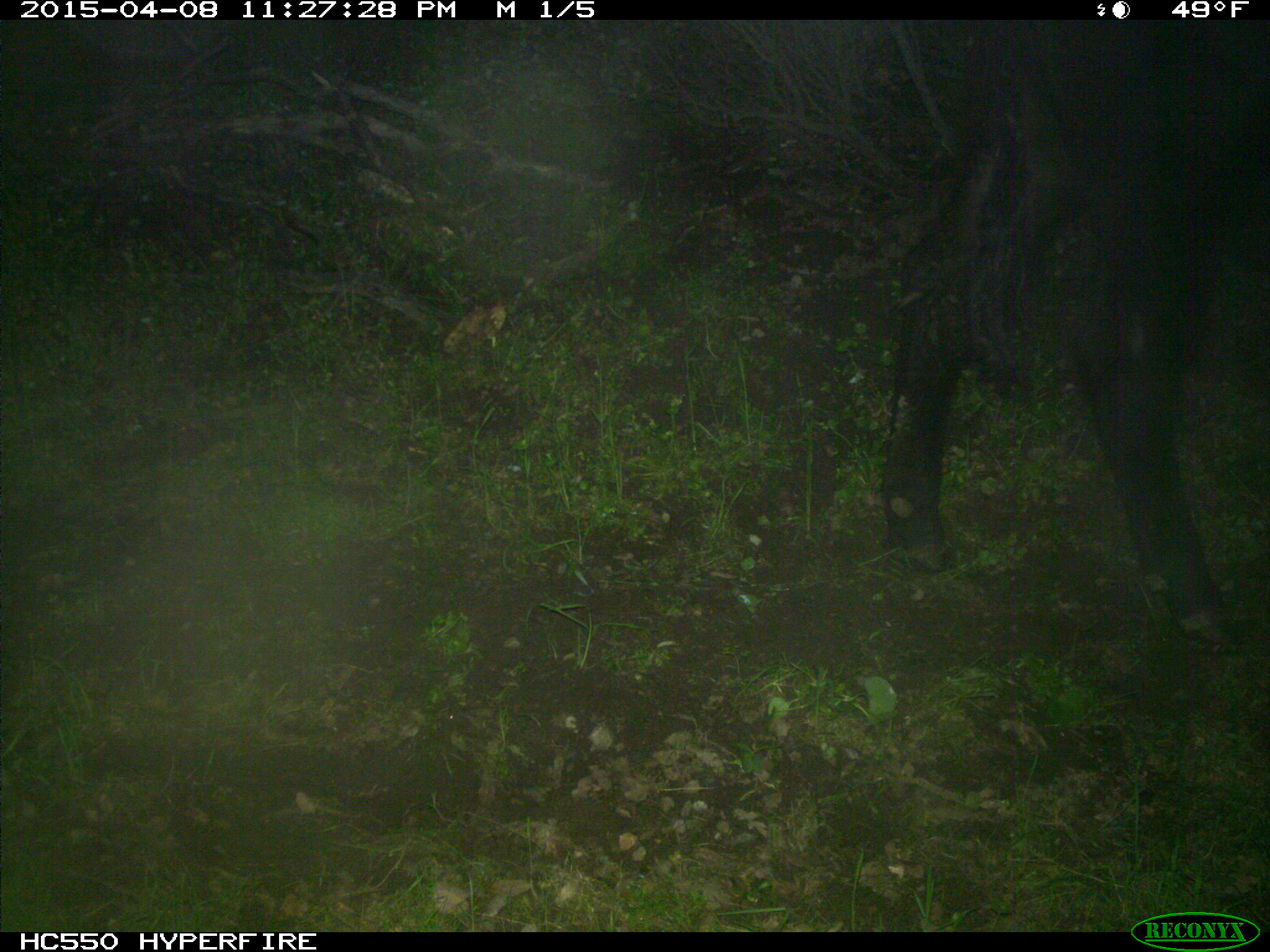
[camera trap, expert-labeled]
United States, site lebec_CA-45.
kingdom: Animalia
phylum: Chordata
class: Mammalia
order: Artiodactyla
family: Bovidae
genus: Bos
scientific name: Bos taurus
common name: domestic cow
Bos taurus (domestic cow).